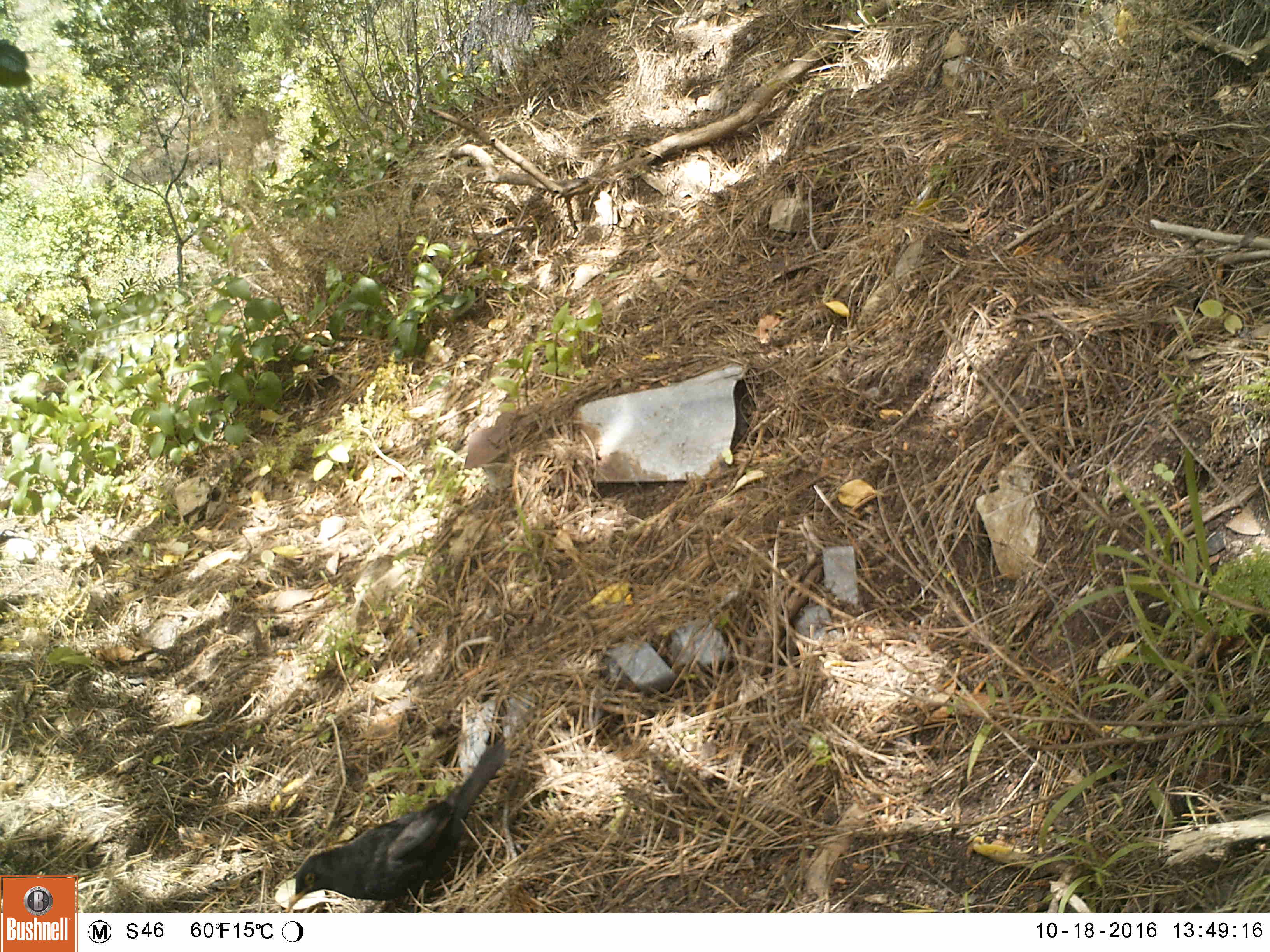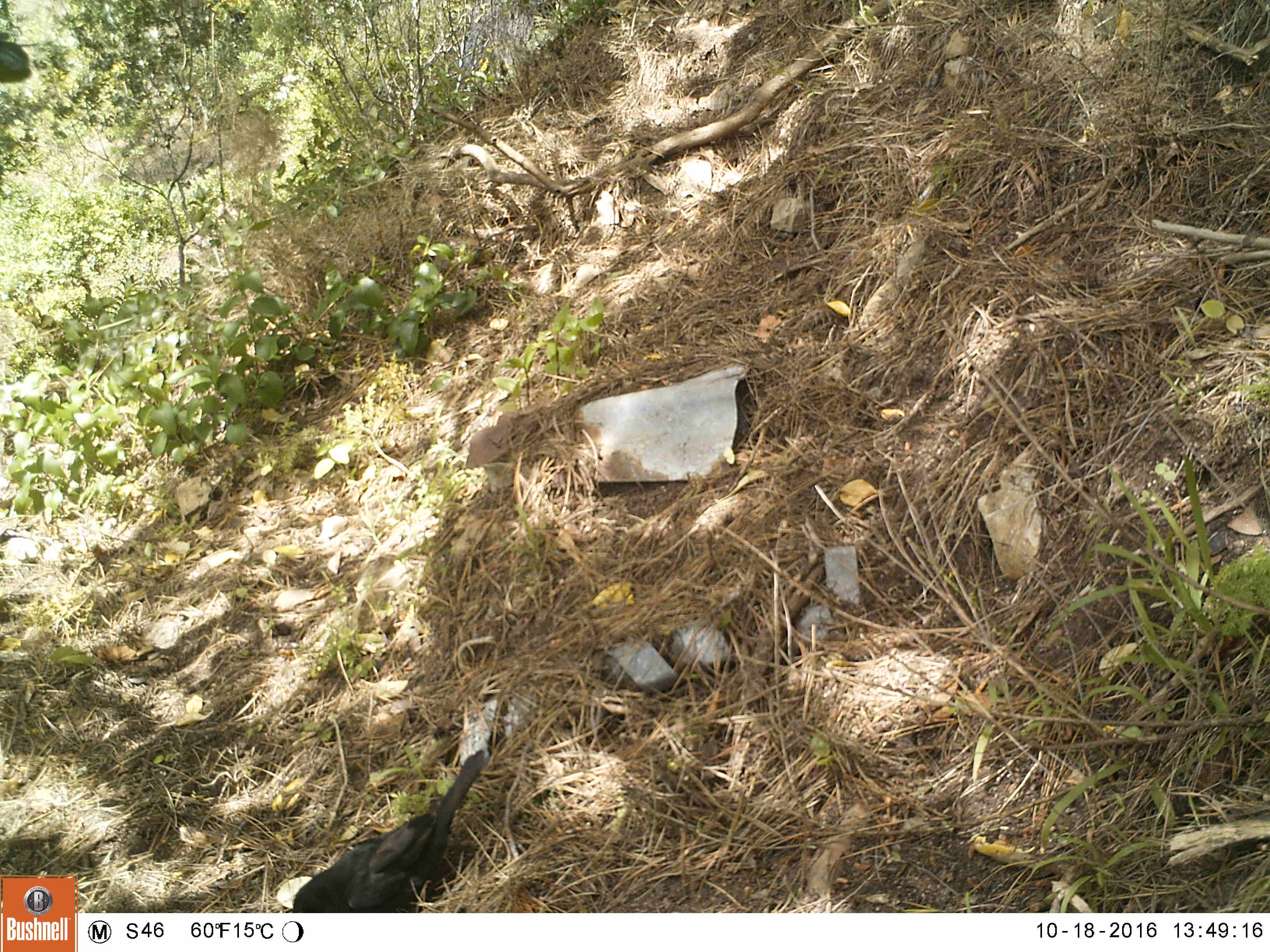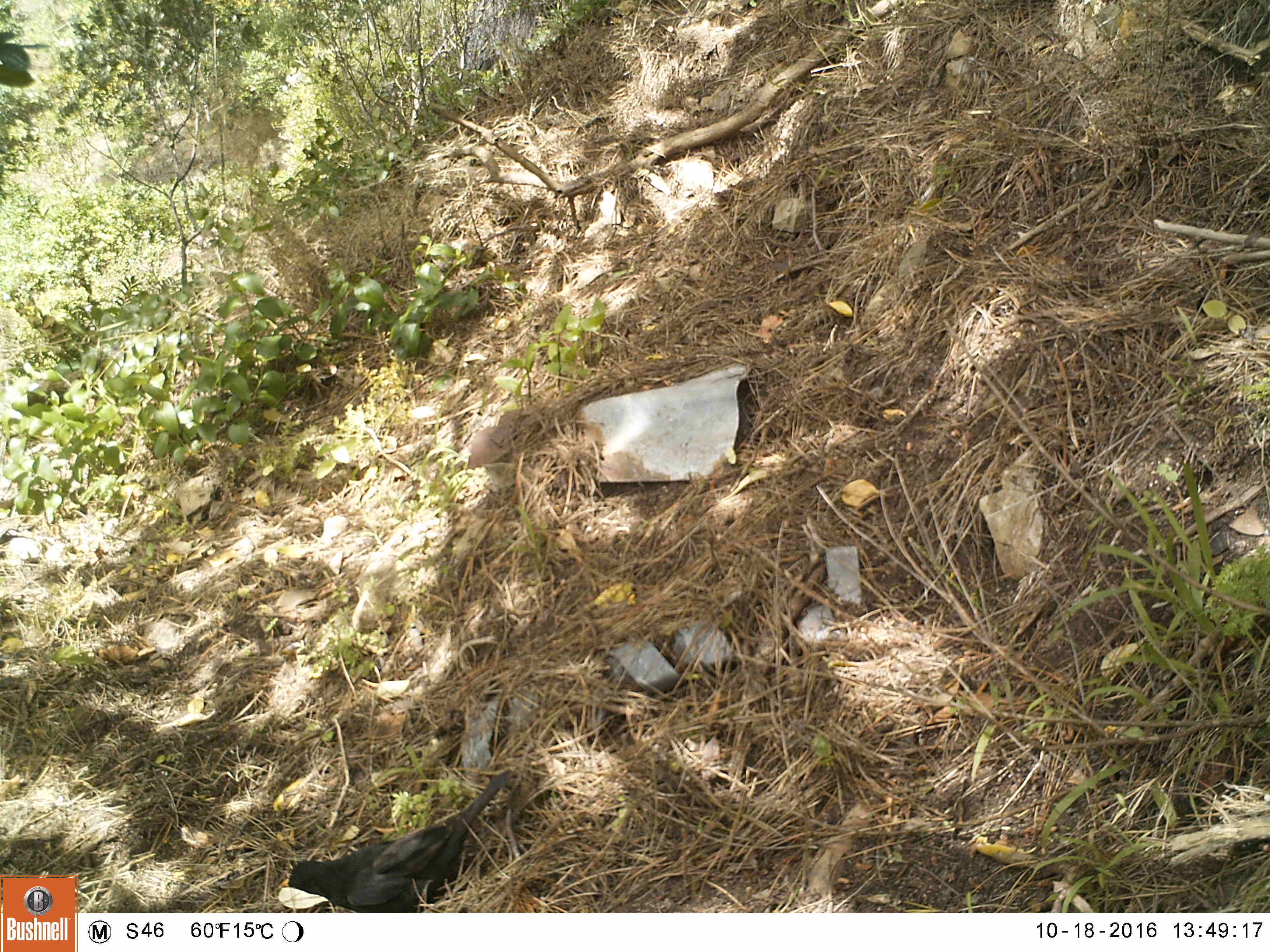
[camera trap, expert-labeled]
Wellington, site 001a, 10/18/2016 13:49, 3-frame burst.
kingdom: Animalia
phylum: Chordata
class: Aves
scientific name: Aves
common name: bird